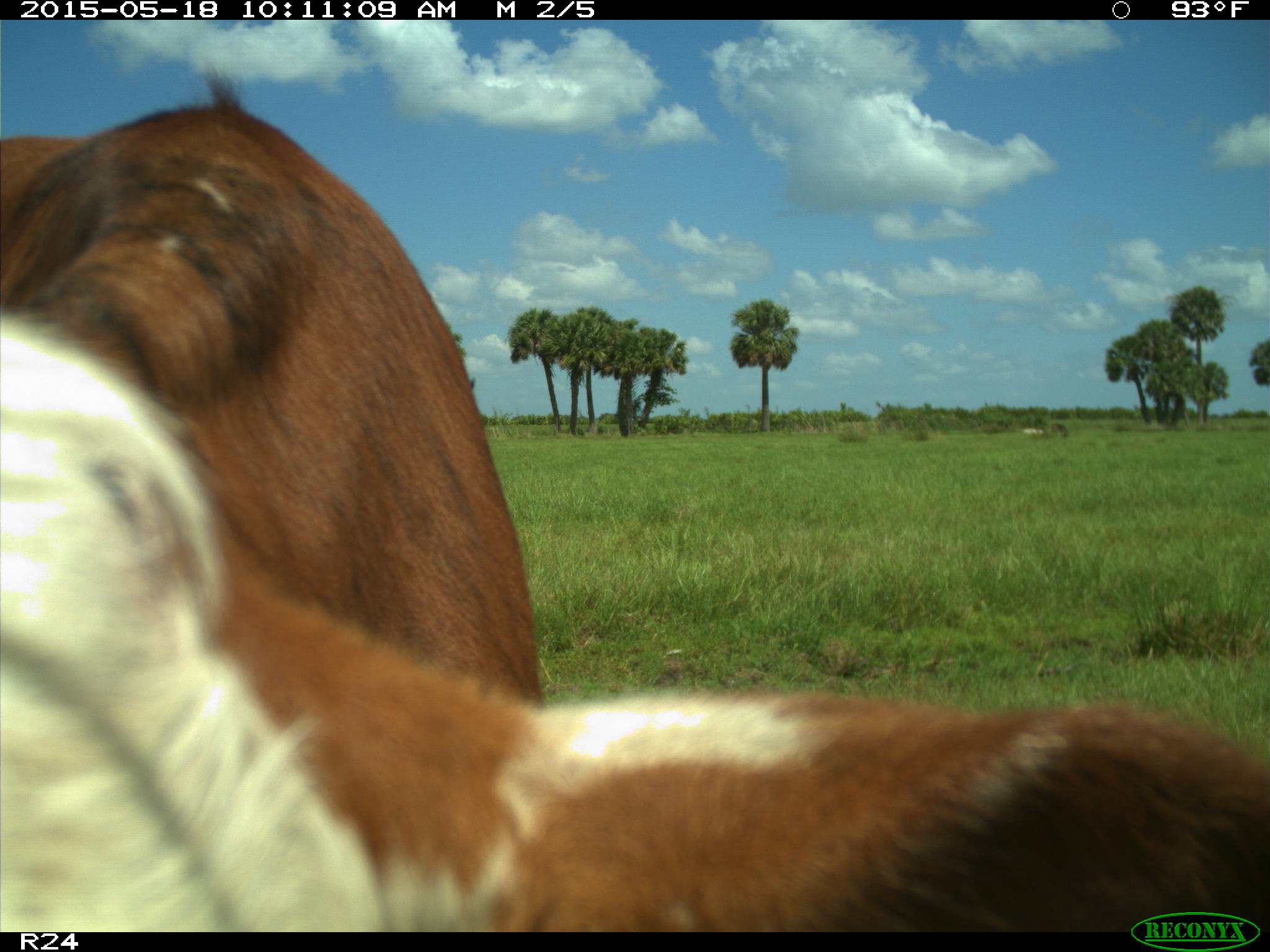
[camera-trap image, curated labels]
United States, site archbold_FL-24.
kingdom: Animalia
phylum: Chordata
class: Mammalia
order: Artiodactyla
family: Suidae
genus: Sus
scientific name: Sus scrofa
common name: wild boar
Sus scrofa (wild boar).